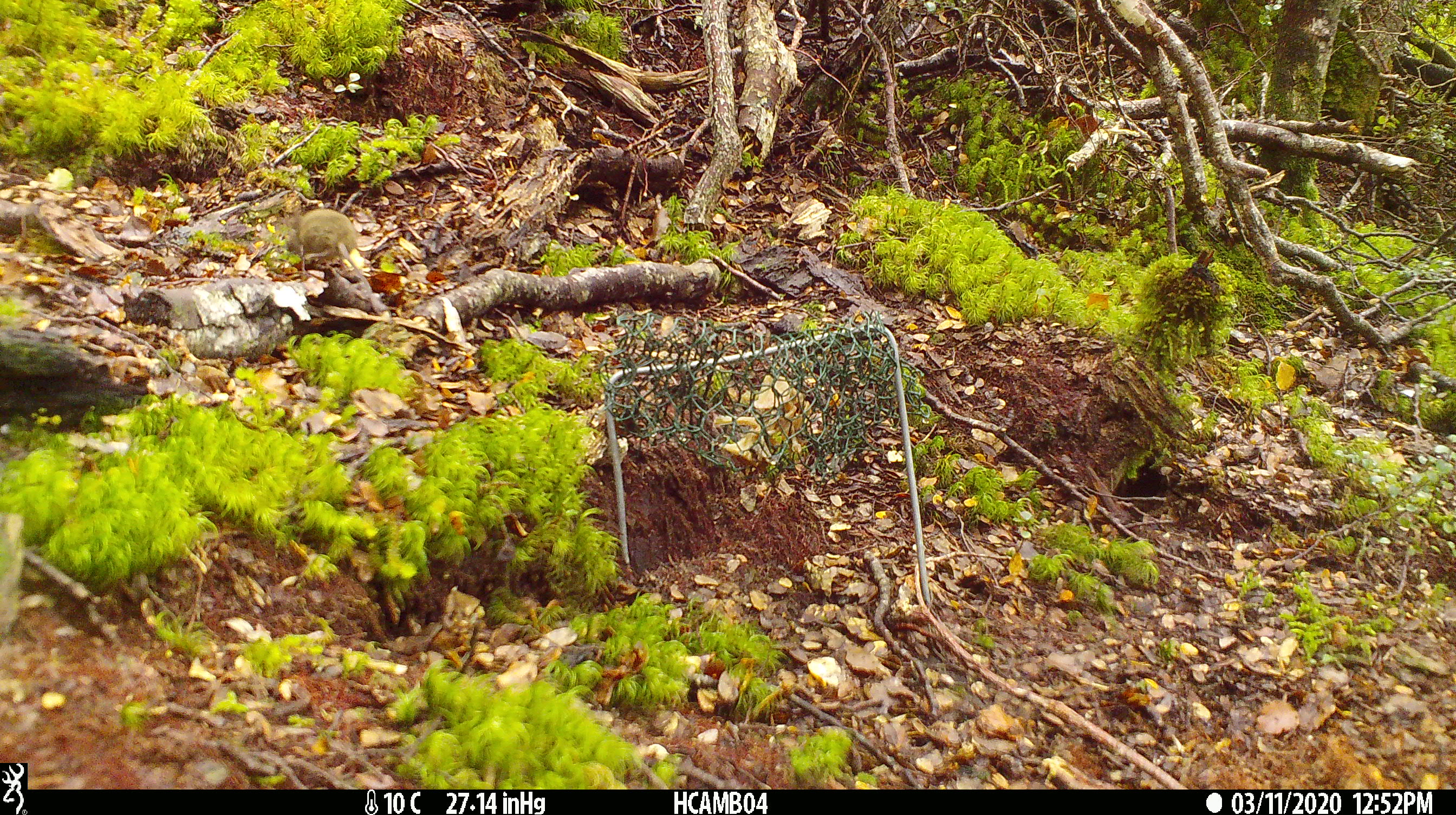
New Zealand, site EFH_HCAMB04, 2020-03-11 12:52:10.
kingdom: Animalia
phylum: Chordata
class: Mammalia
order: Rodentia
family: Muridae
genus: Mus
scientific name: Mus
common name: mouse